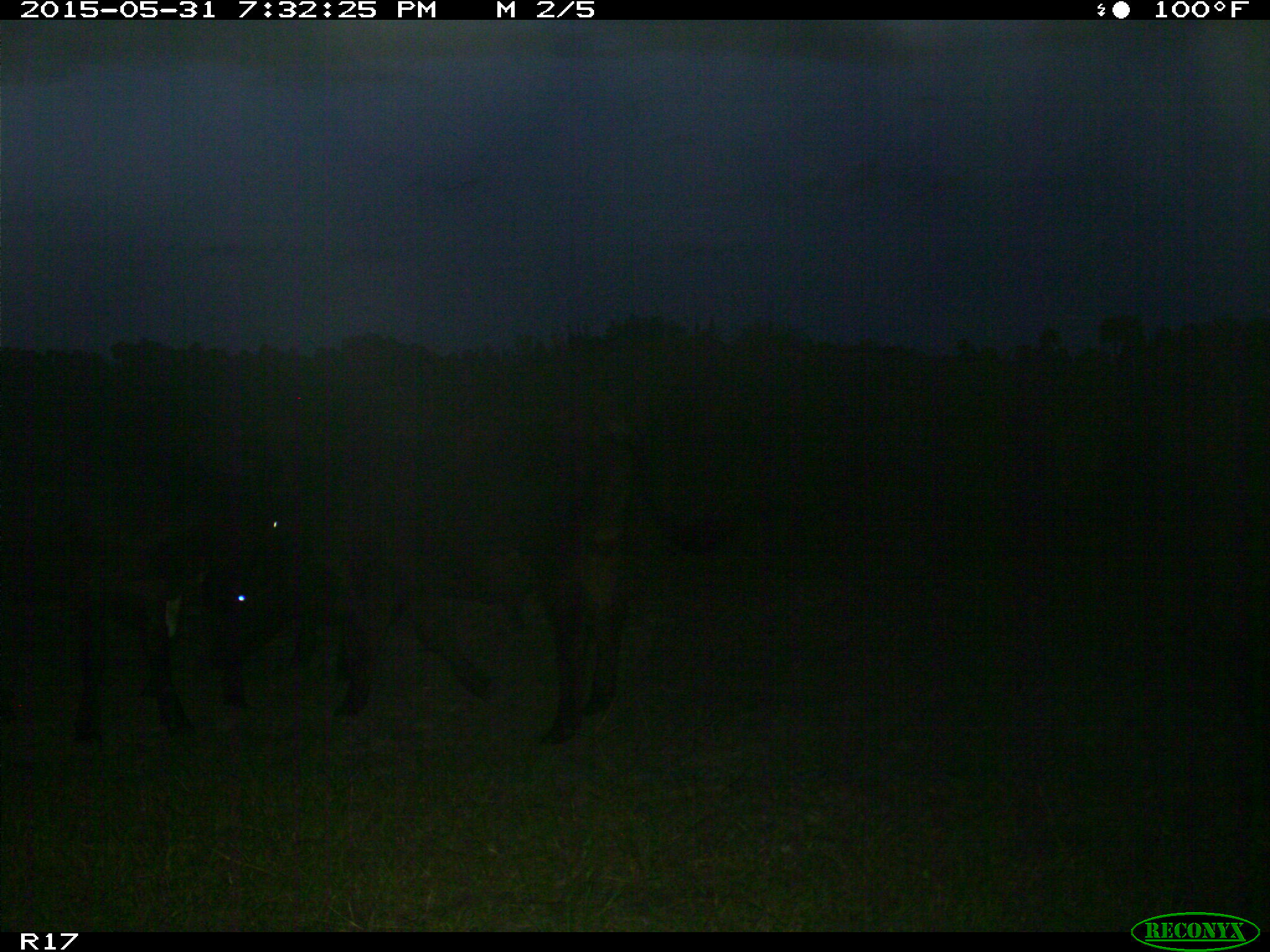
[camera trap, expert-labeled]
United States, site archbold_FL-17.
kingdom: Animalia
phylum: Chordata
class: Mammalia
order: Artiodactyla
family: Bovidae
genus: Bos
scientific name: Bos taurus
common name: domestic cow